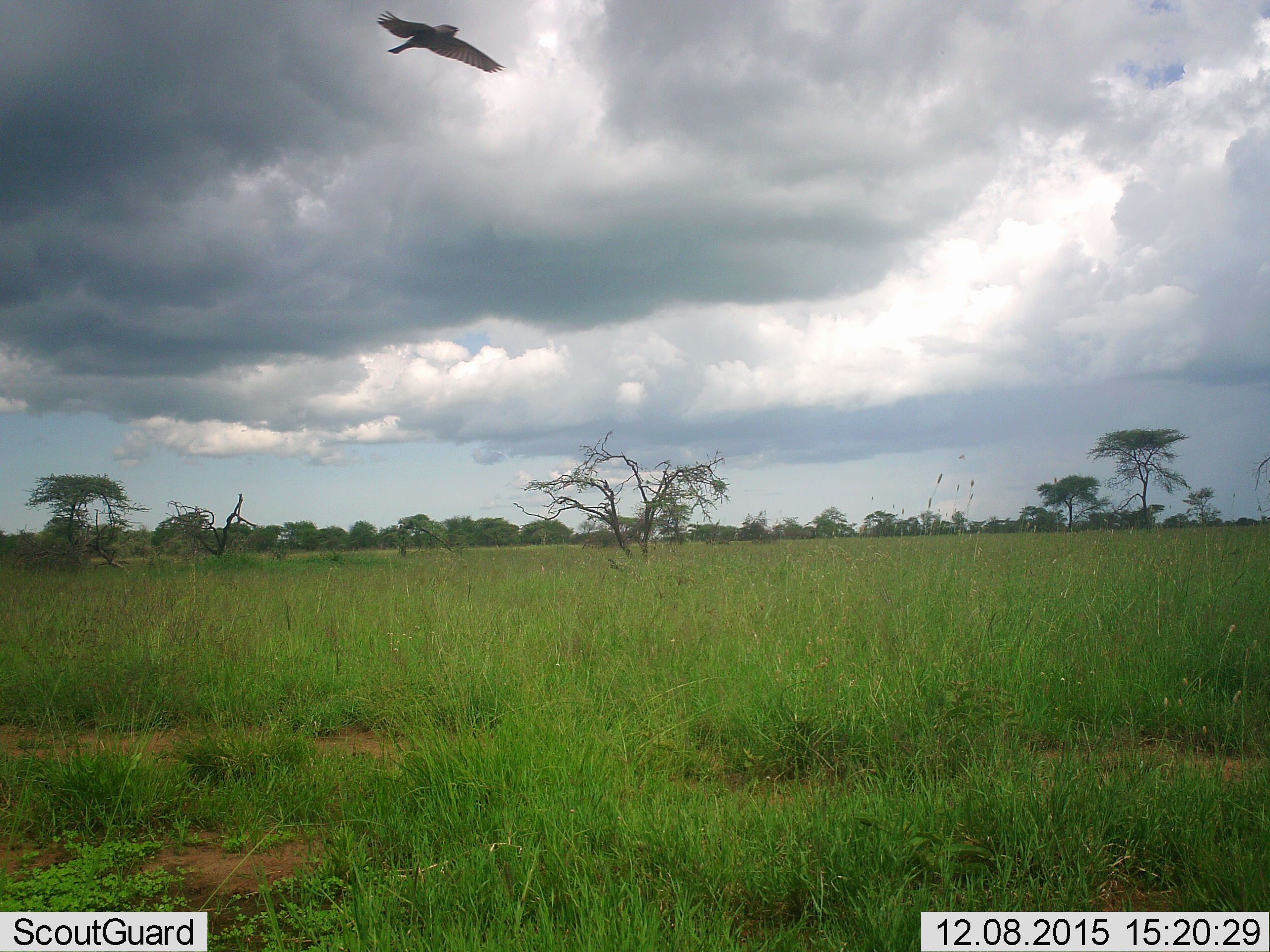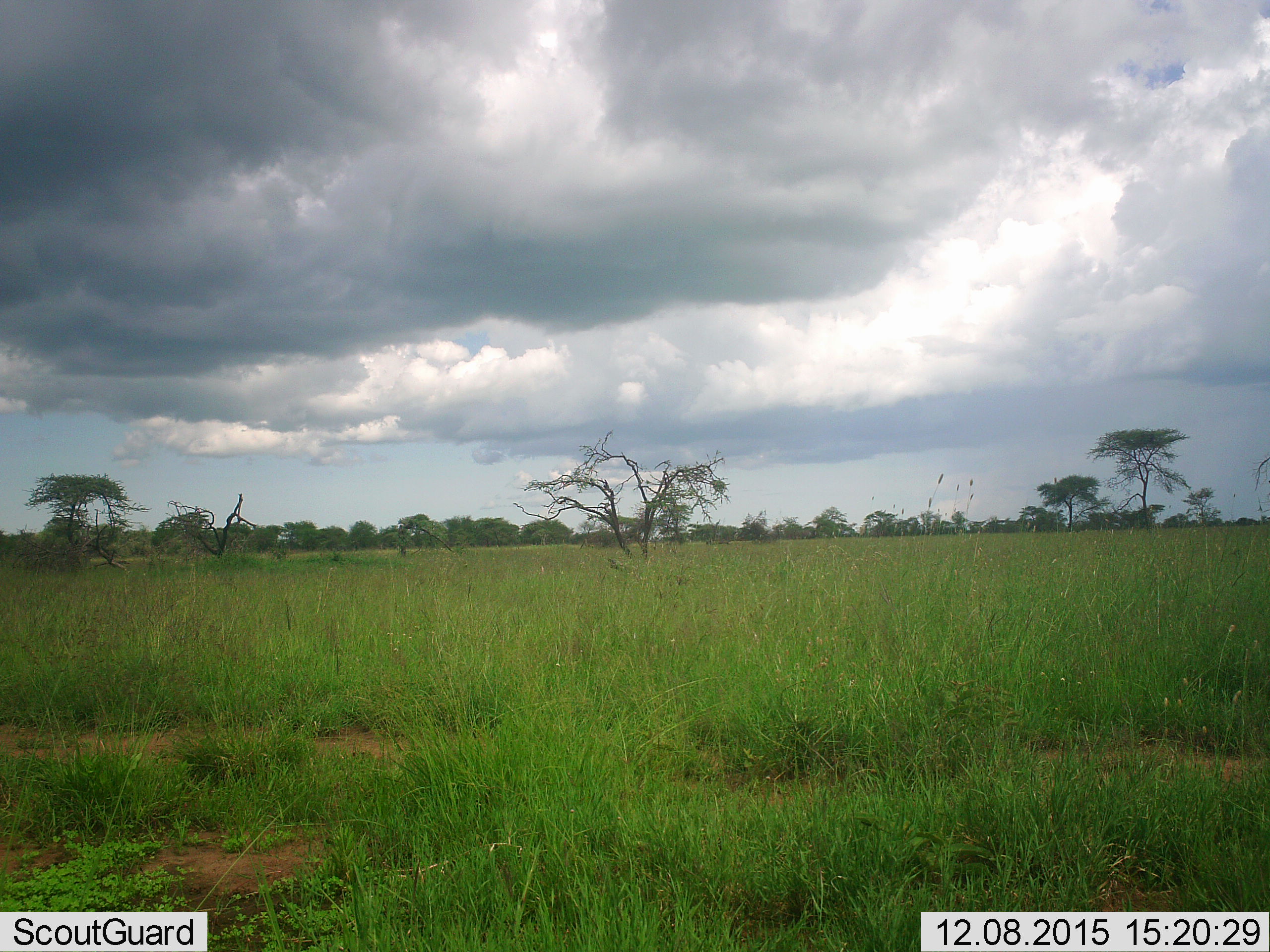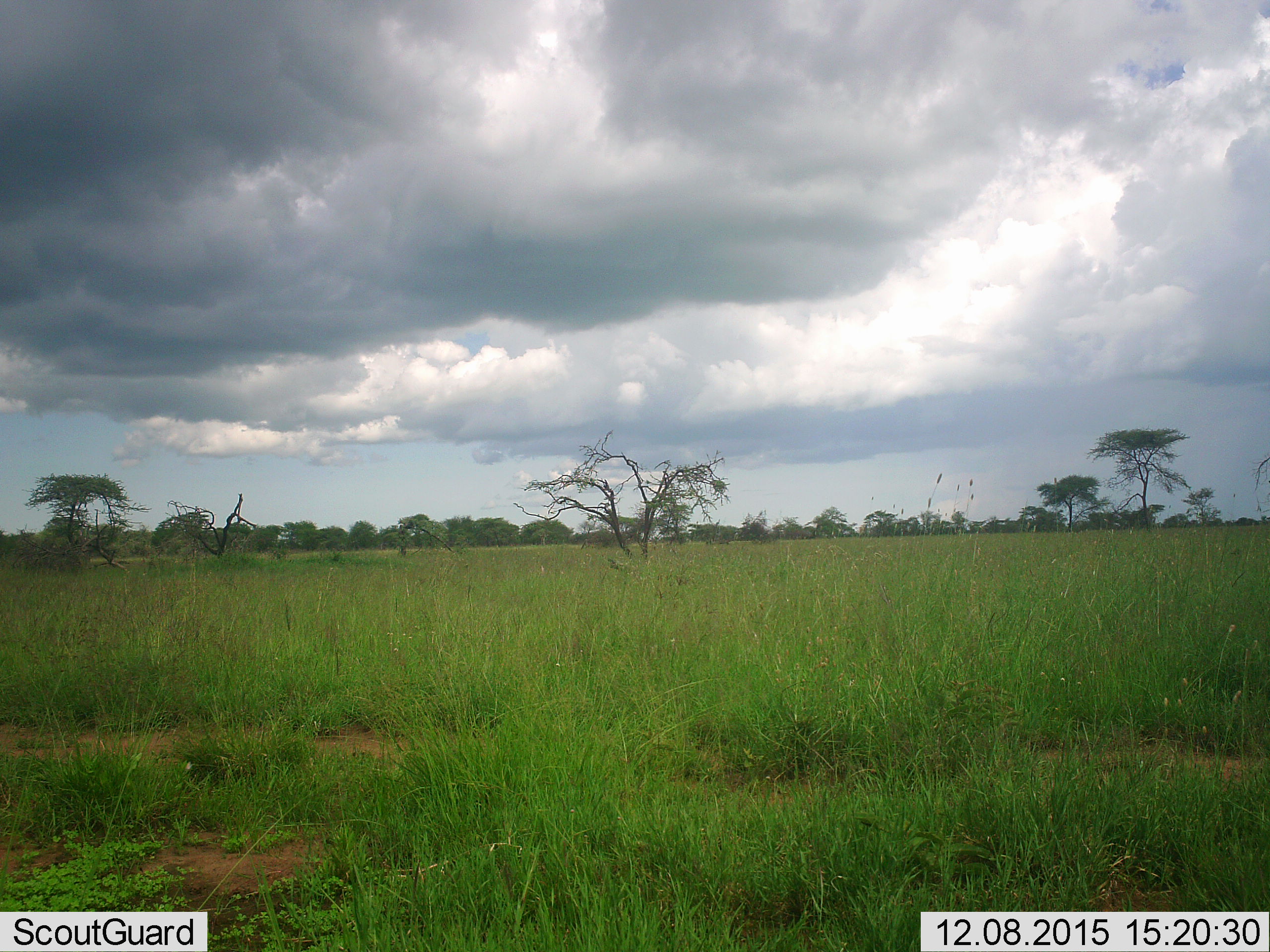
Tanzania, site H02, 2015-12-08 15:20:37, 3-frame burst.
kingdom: Animalia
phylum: Chordata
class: Aves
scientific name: Aves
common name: bird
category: otherbird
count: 1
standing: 0%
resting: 0%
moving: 100%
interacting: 0%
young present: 0%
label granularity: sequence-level